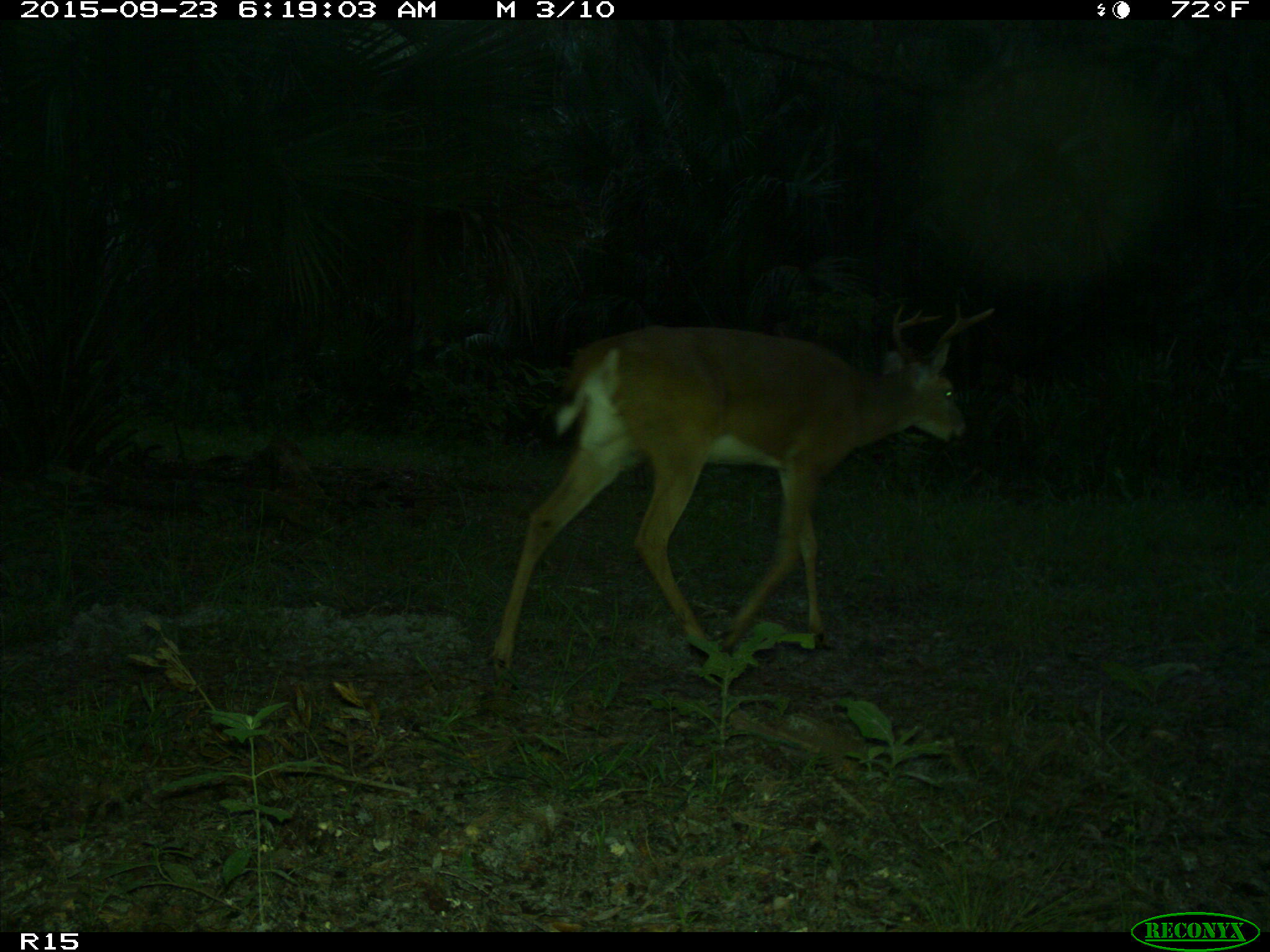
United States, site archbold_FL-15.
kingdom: Animalia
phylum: Chordata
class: Mammalia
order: Artiodactyla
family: Cervidae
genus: Odocoileus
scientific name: Odocoileus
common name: deer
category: unidentified deer